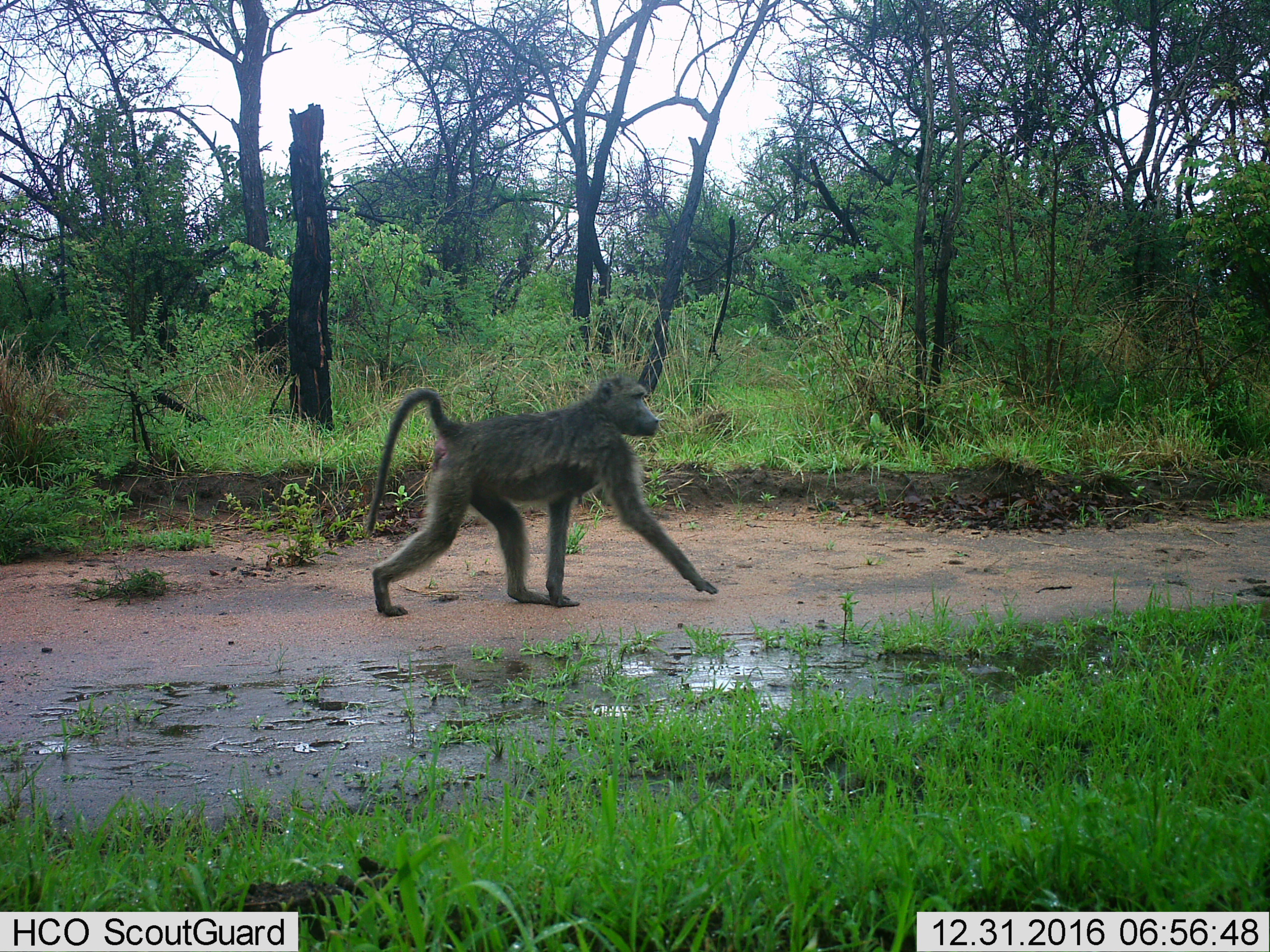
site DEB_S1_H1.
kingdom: Animalia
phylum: Chordata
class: Mammalia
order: Primates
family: Cercopithecidae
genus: Papio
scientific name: Papio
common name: baboon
Baboon (Papio), count 1. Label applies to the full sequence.